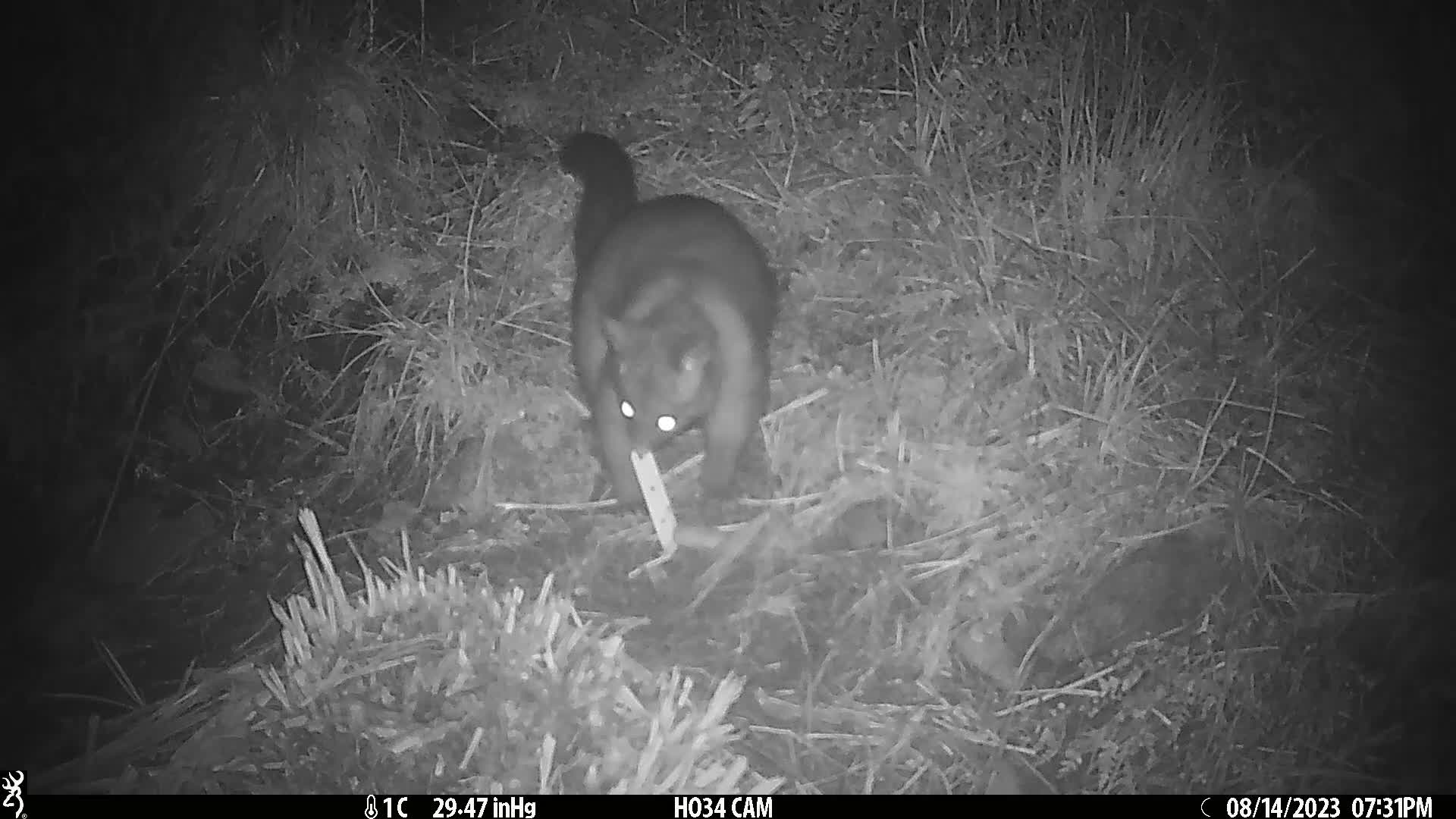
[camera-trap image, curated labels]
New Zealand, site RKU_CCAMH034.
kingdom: Animalia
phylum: Chordata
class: Mammalia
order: Diprotodontia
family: Phalangeridae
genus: Trichosurus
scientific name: Trichosurus vulpecula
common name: common brushtail possum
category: possum